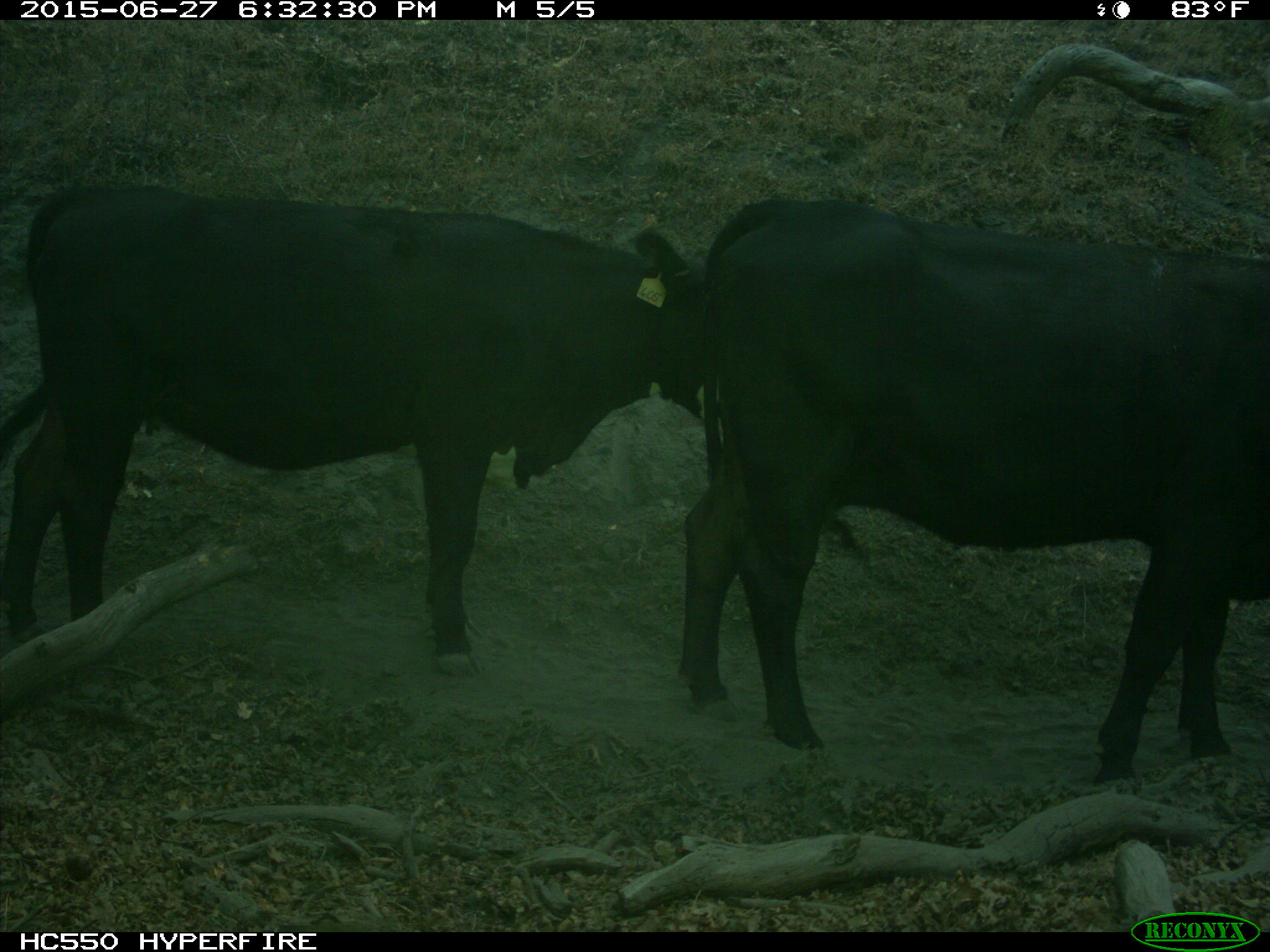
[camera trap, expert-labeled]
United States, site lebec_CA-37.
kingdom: Animalia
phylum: Chordata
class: Mammalia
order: Artiodactyla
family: Bovidae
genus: Bos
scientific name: Bos taurus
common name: domestic cow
Bos taurus (domestic cow).